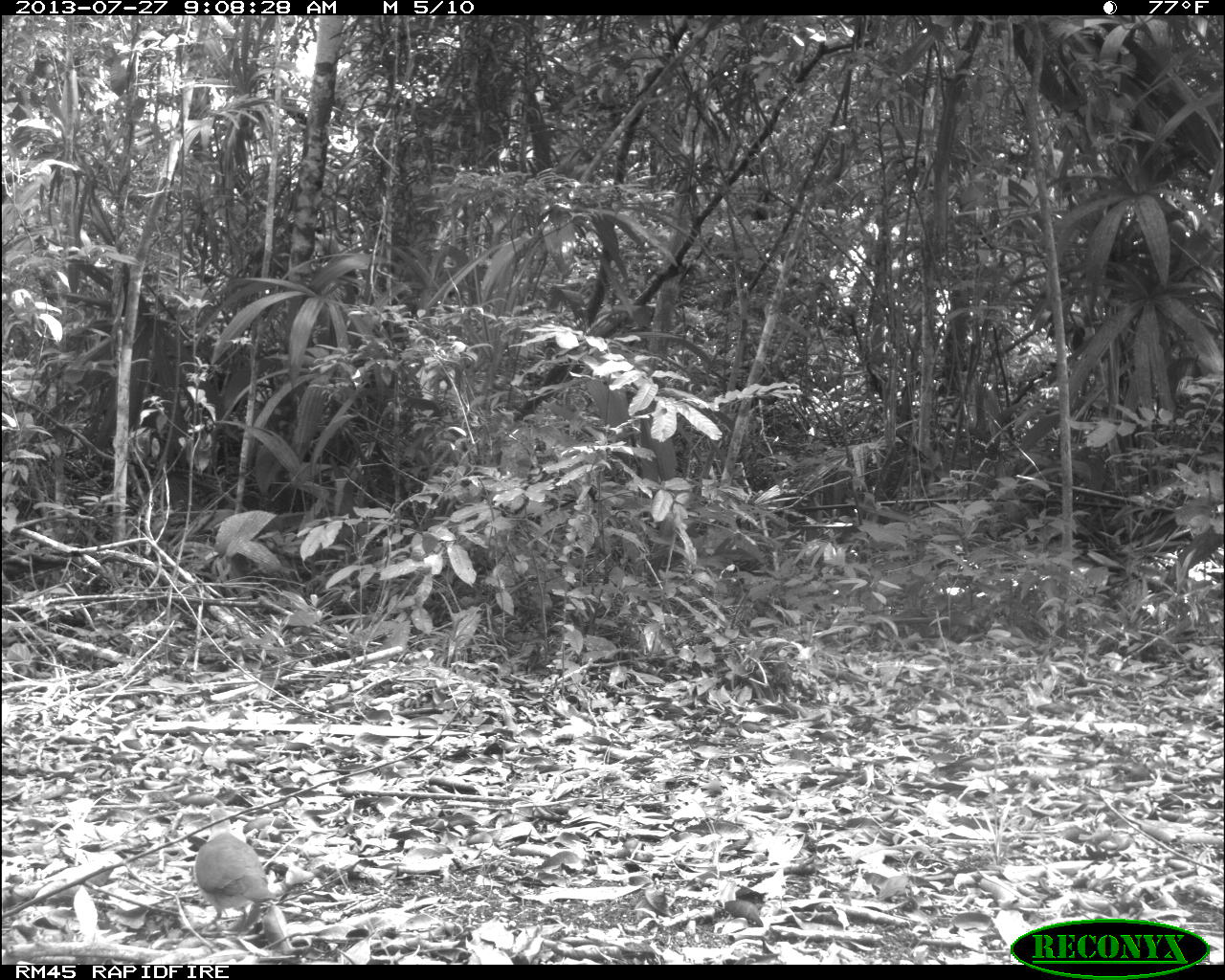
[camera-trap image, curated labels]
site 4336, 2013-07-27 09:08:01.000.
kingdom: Animalia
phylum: Chordata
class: Aves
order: Columbiformes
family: Columbidae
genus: Leptotila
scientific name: Leptotila plumbeiceps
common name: gray-headed dove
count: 1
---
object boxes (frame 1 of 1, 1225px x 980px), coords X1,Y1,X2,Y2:
leptotila plumbeiceps: 193,808,276,929